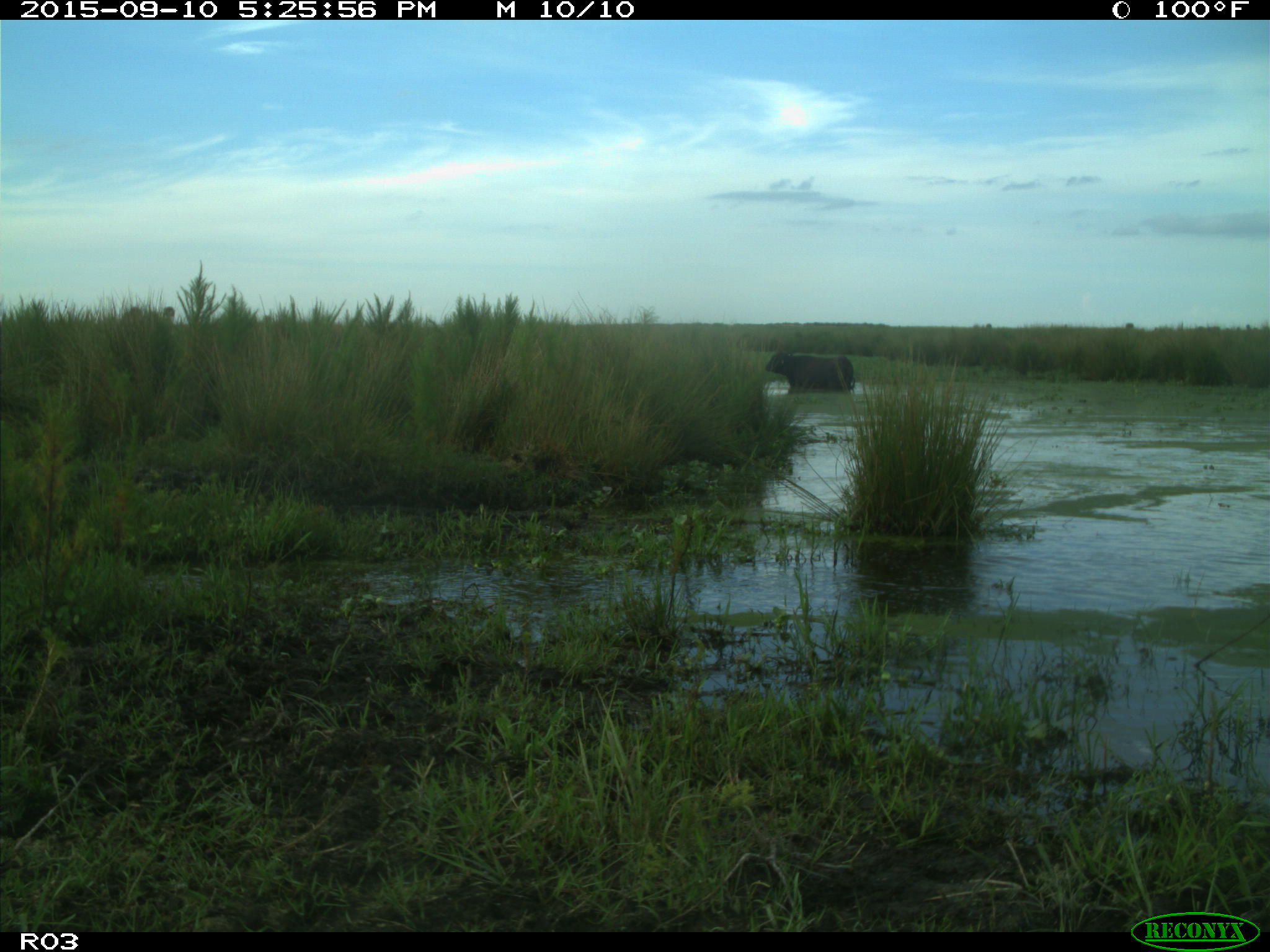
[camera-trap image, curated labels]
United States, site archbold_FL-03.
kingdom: Animalia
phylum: Chordata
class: Mammalia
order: Artiodactyla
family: Bovidae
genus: Bos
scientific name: Bos taurus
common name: domestic cow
Bos taurus (domestic cow).